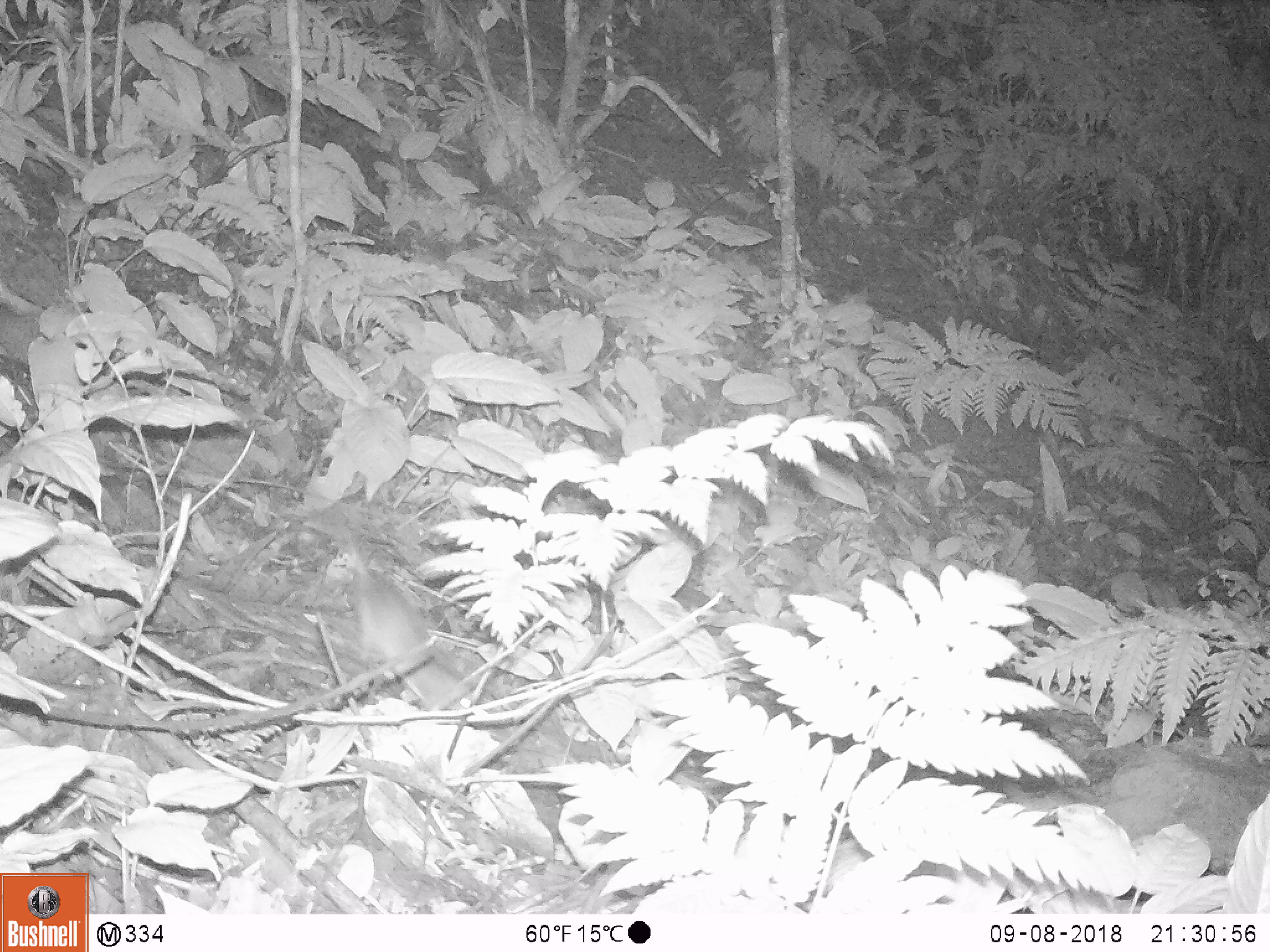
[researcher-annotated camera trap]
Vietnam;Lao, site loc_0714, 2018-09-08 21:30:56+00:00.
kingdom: Animalia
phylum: Chordata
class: Mammalia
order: Rodentia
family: Muridae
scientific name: Muridae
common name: old-world mice and rats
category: unidentified murid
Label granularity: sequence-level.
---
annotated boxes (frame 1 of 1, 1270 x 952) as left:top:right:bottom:
unidentified murid: 328:523:473:711